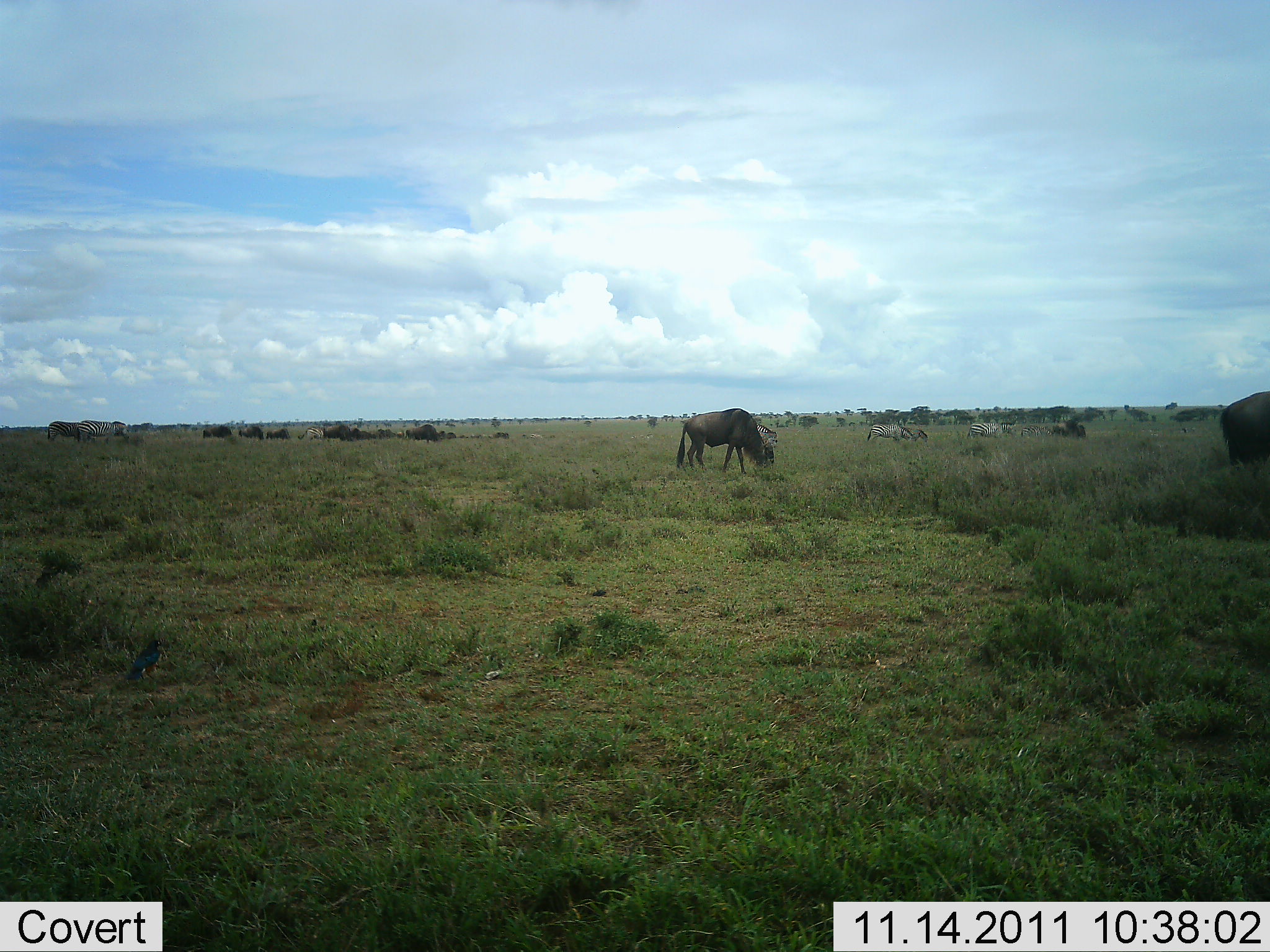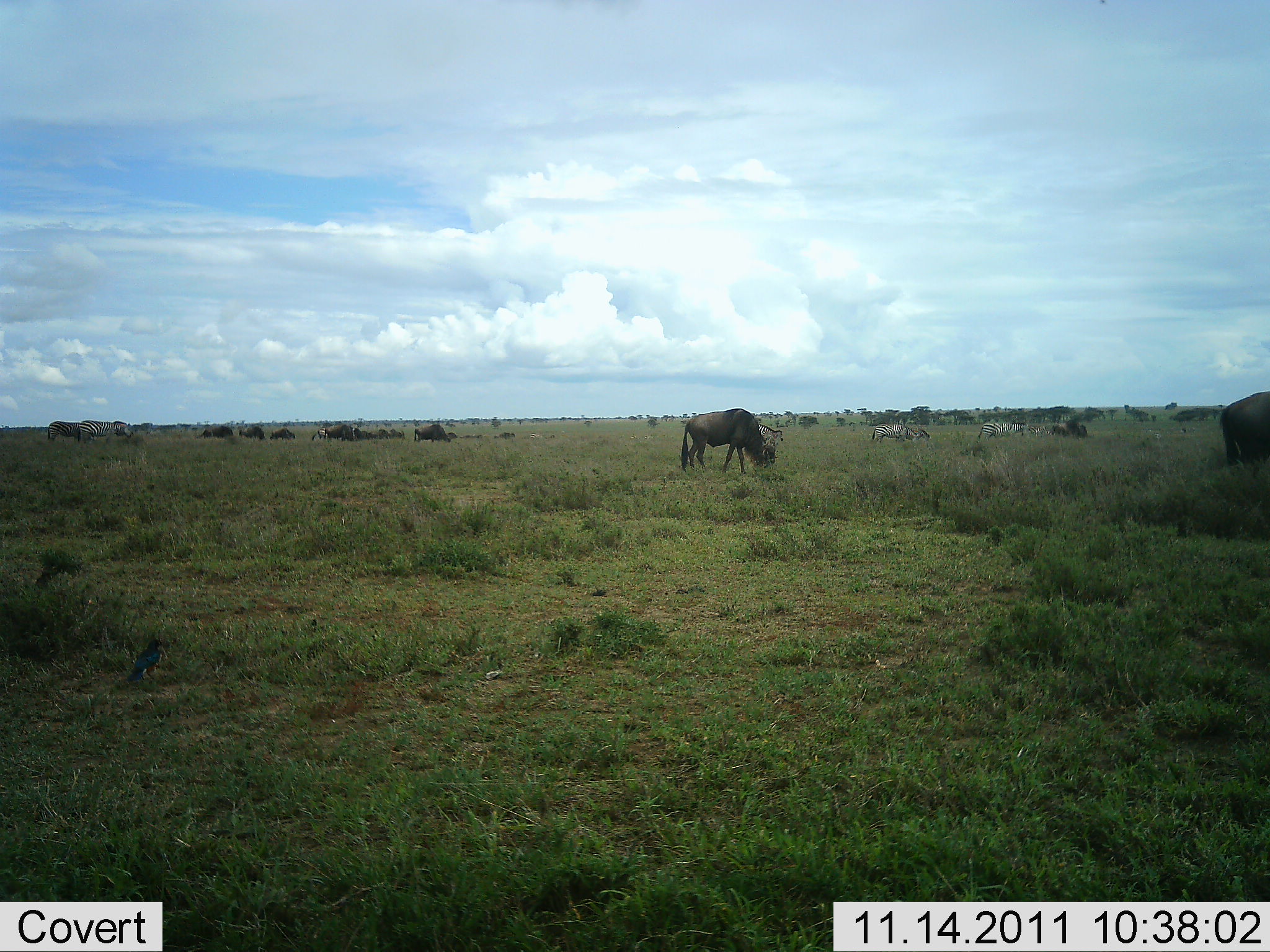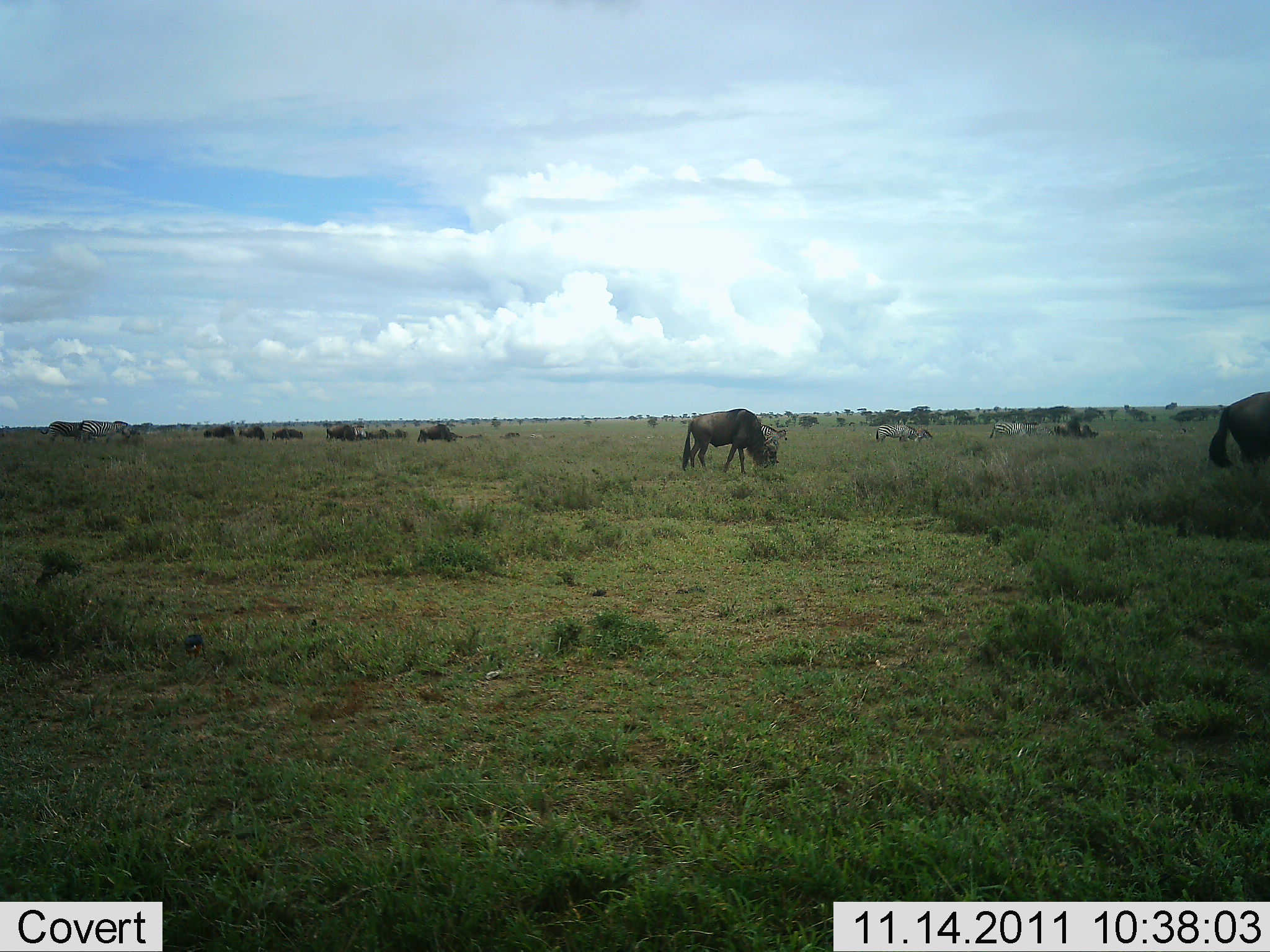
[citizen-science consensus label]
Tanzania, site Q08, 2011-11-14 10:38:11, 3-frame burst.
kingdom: Animalia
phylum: Chordata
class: Mammalia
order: Artiodactyla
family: Bovidae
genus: Connochaetes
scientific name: Connochaetes taurinus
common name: blue wildebeest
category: wildebeest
Wildebeest (blue wildebeest) (Connochaetes taurinus), count 11-50. Behavior (volunteer vote fractions): standing 37%, resting 4%, moving 22%, interacting 0%. Young present (vote fraction): 0%. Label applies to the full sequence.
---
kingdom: Animalia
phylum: Chordata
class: Mammalia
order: Perissodactyla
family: Equidae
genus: Equus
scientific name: Equus quagga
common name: plains zebra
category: zebra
Zebra (plains zebra) (Equus quagga), count 5. Behavior (volunteer vote fractions): standing 47%, resting 0%, moving 27%, interacting 0%. Young present (vote fraction): 0%. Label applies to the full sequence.